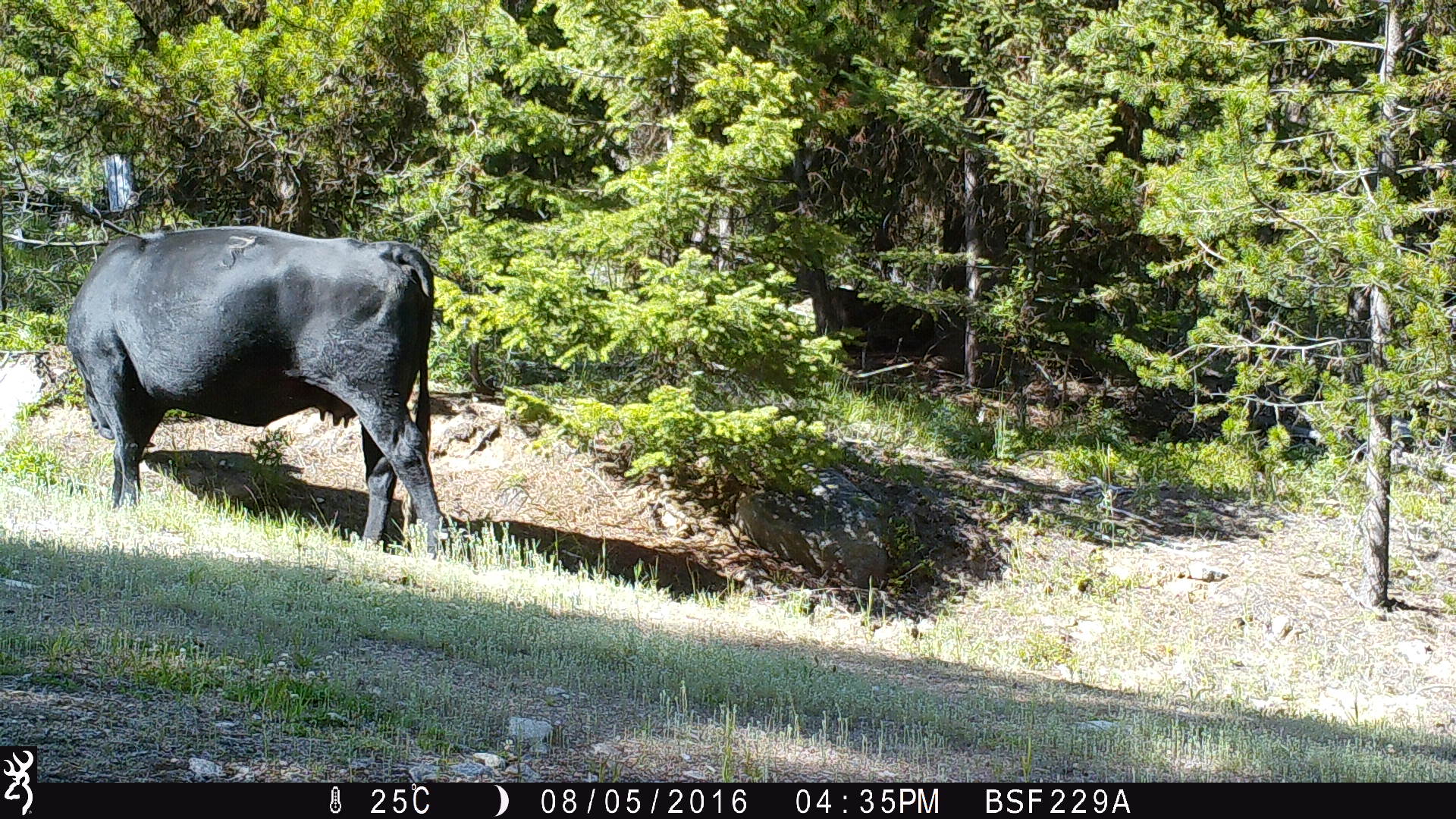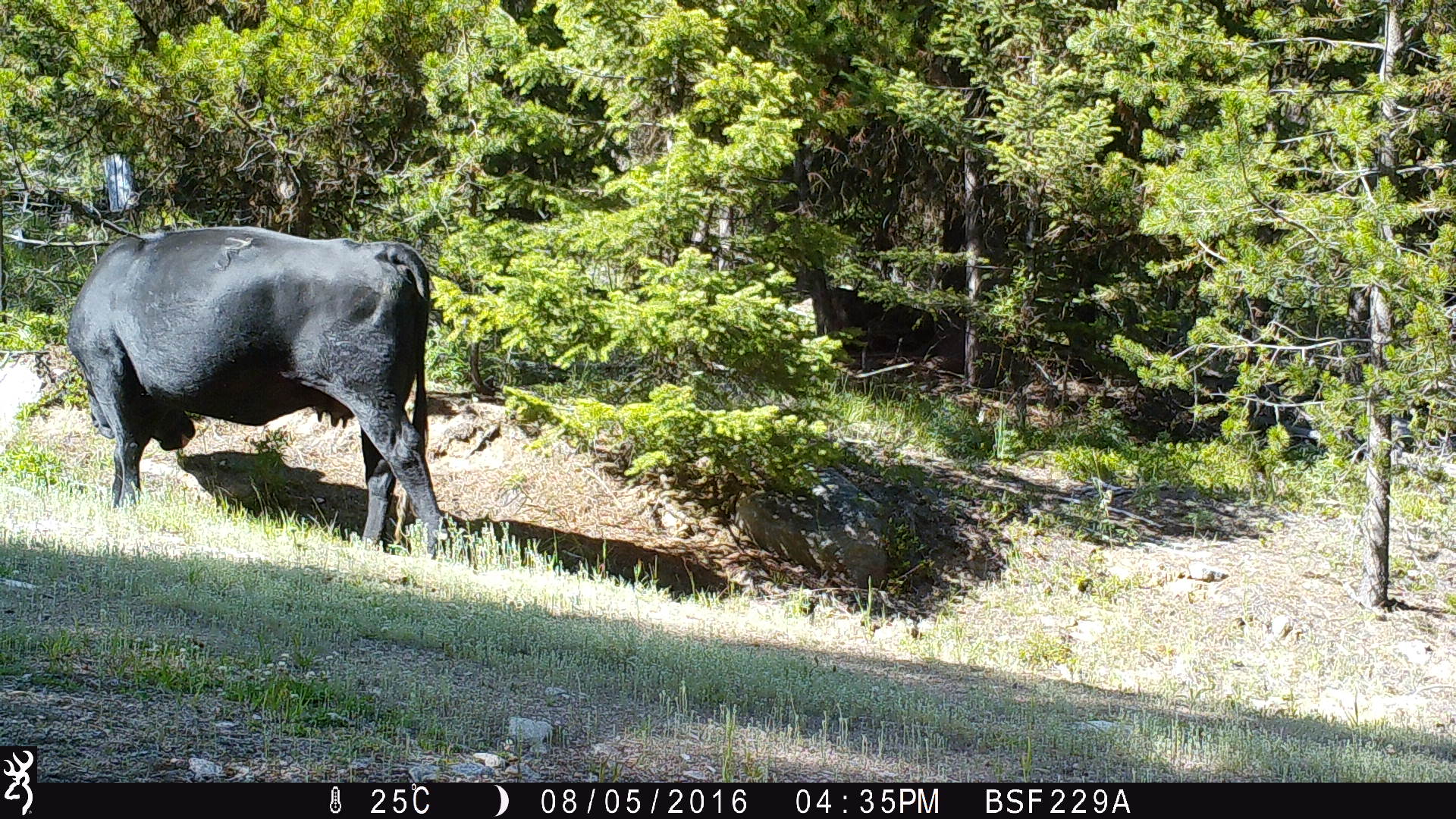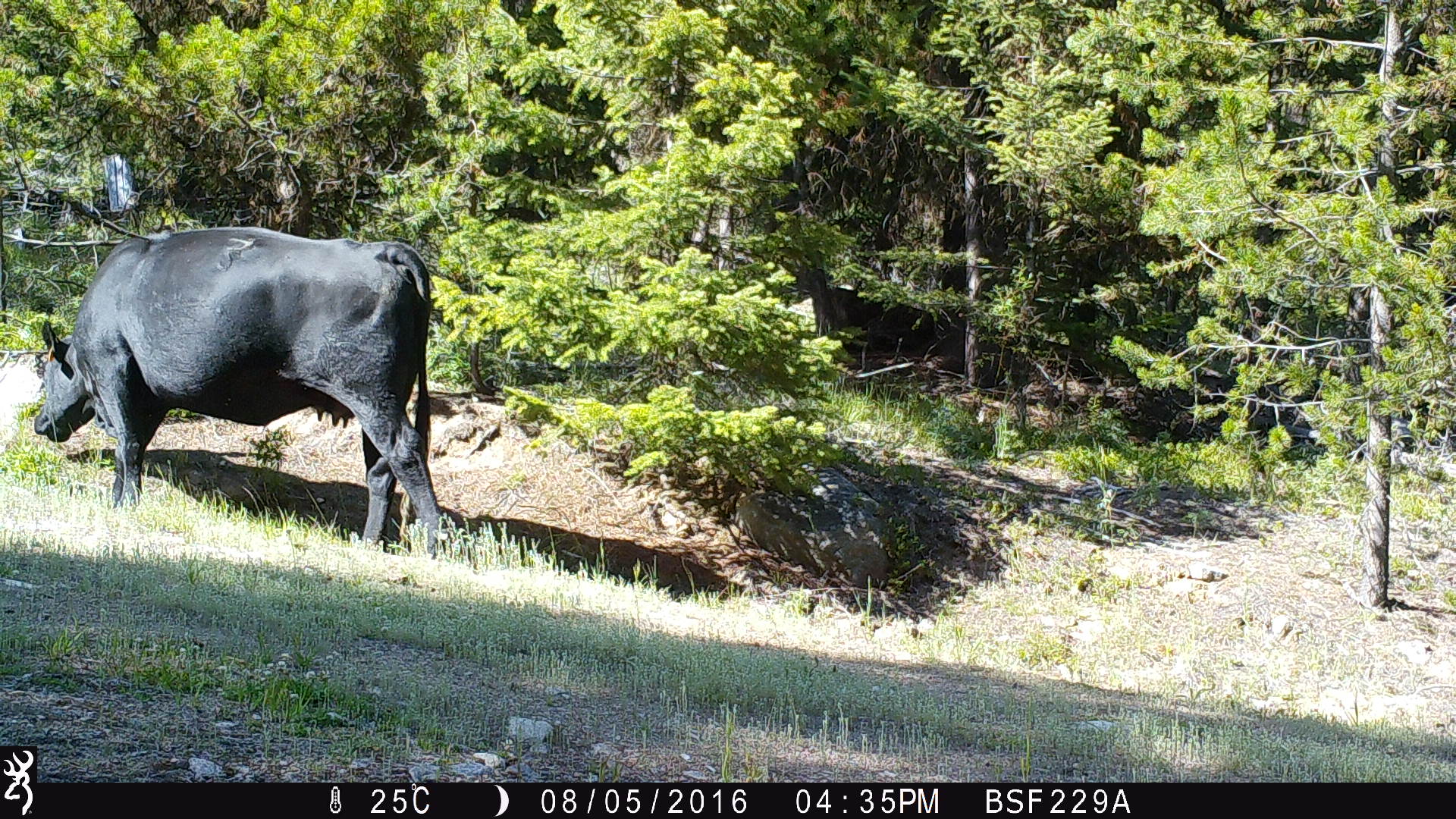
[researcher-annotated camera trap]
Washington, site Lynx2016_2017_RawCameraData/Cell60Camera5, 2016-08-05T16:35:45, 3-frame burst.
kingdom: Animalia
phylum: Chordata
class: Mammalia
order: Artiodactyla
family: Bovidae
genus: Bos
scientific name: Bos taurus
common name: domestic cattle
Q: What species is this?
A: Domestic cattle (Bos taurus).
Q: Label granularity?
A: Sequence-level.